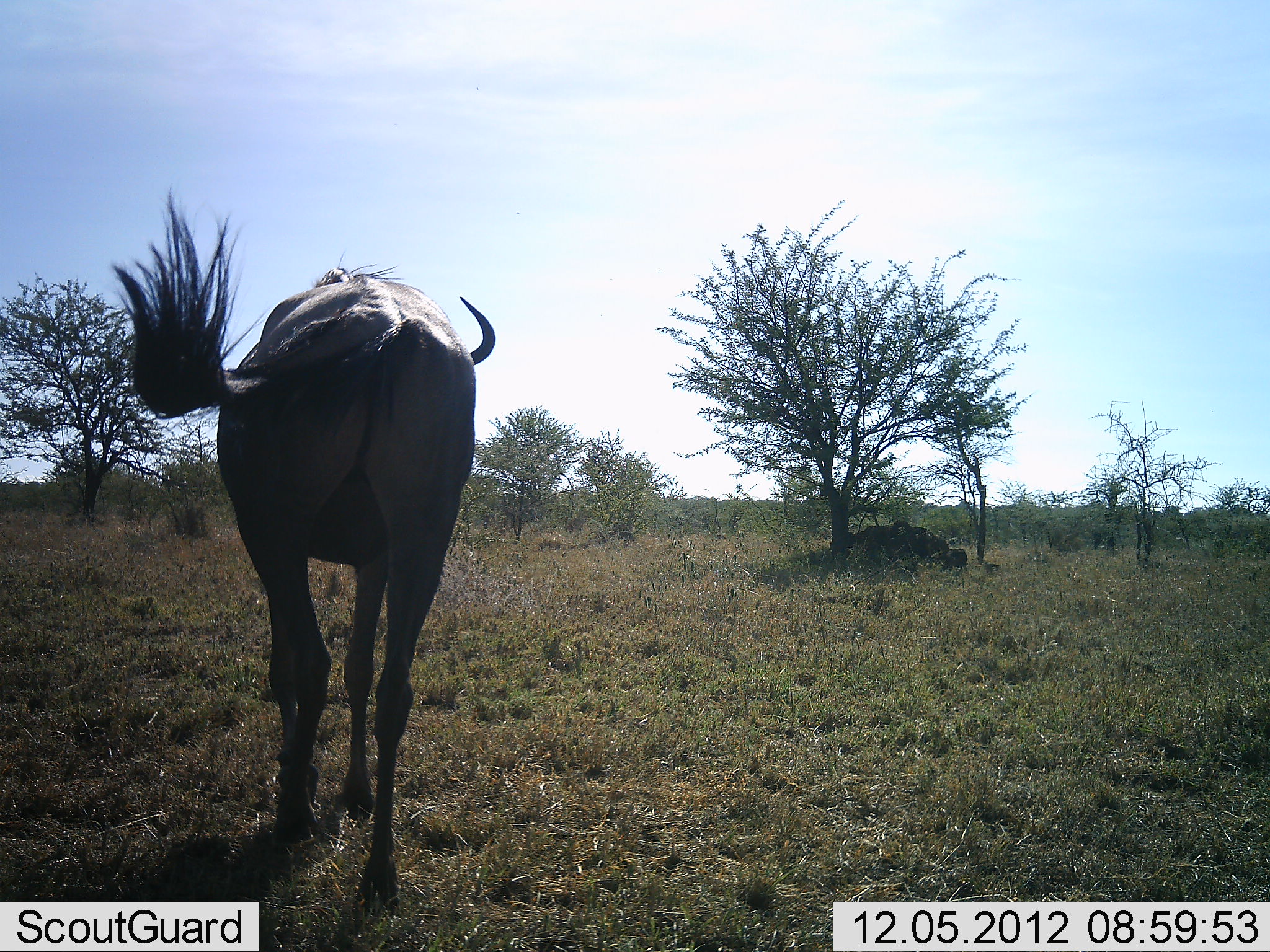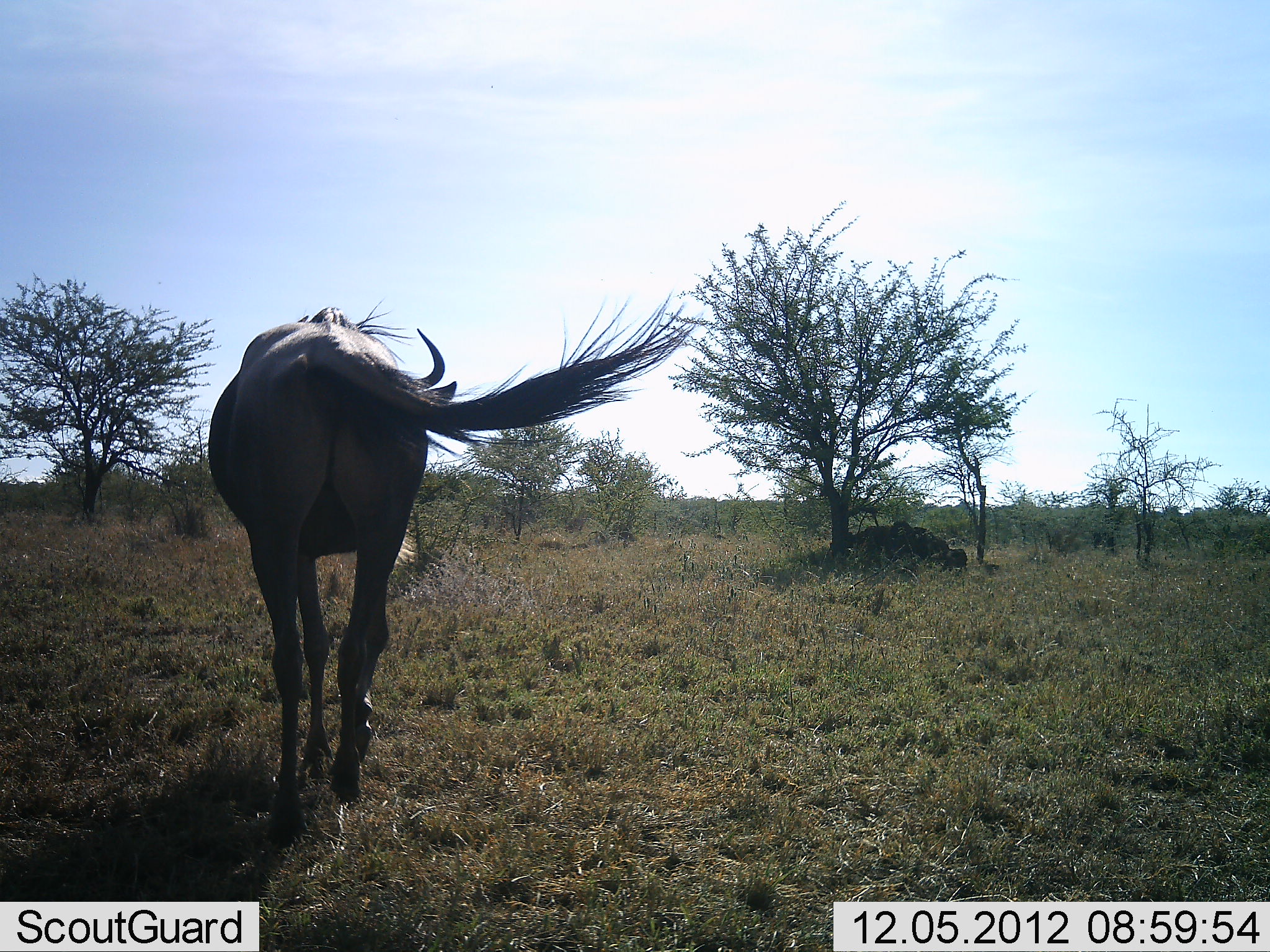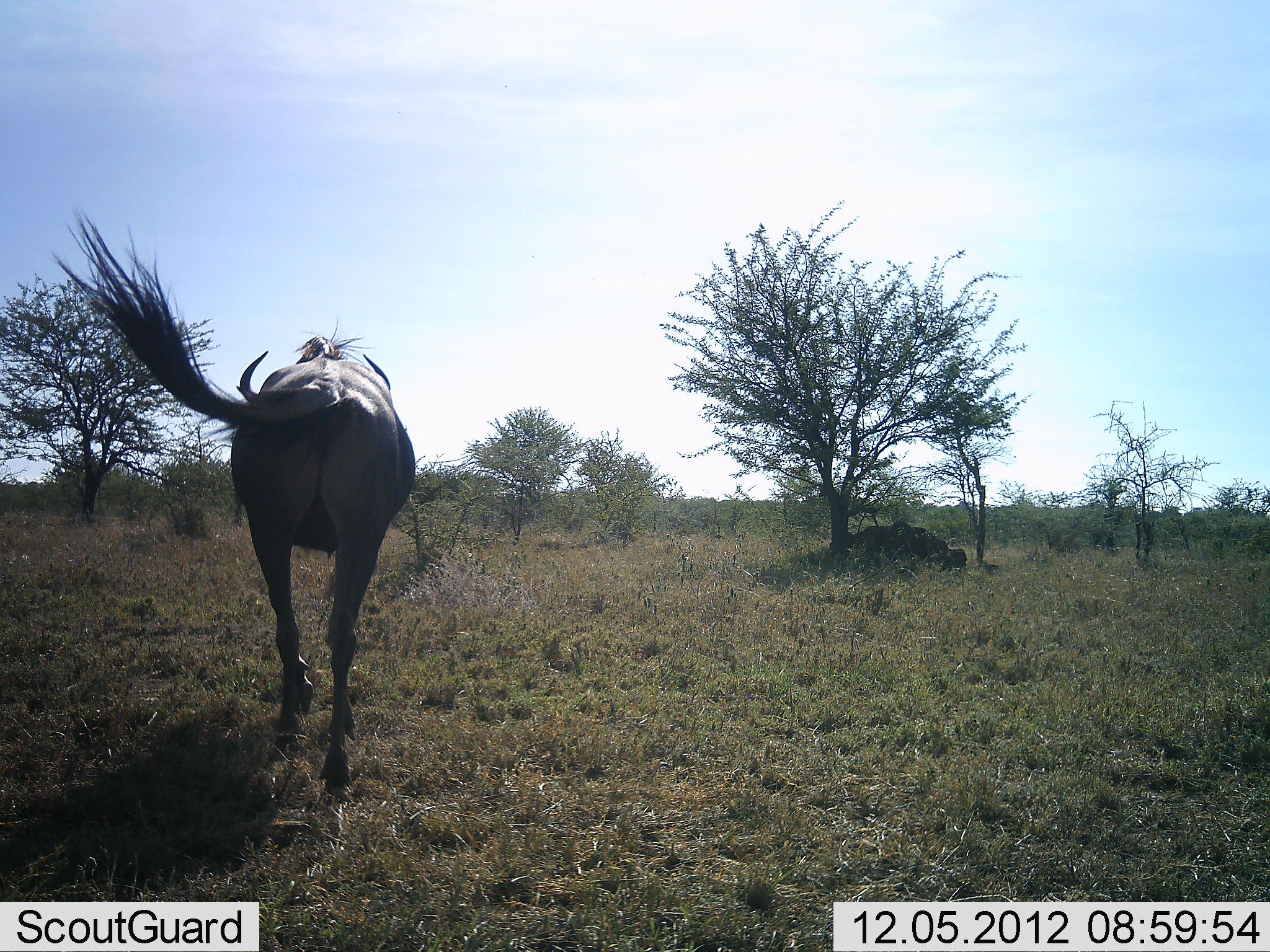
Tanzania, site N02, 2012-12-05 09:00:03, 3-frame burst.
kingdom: Animalia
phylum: Chordata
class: Mammalia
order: Artiodactyla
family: Bovidae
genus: Connochaetes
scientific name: Connochaetes taurinus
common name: blue wildebeest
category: wildebeest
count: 1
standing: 14%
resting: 0%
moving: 97%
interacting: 0%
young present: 0%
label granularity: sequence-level